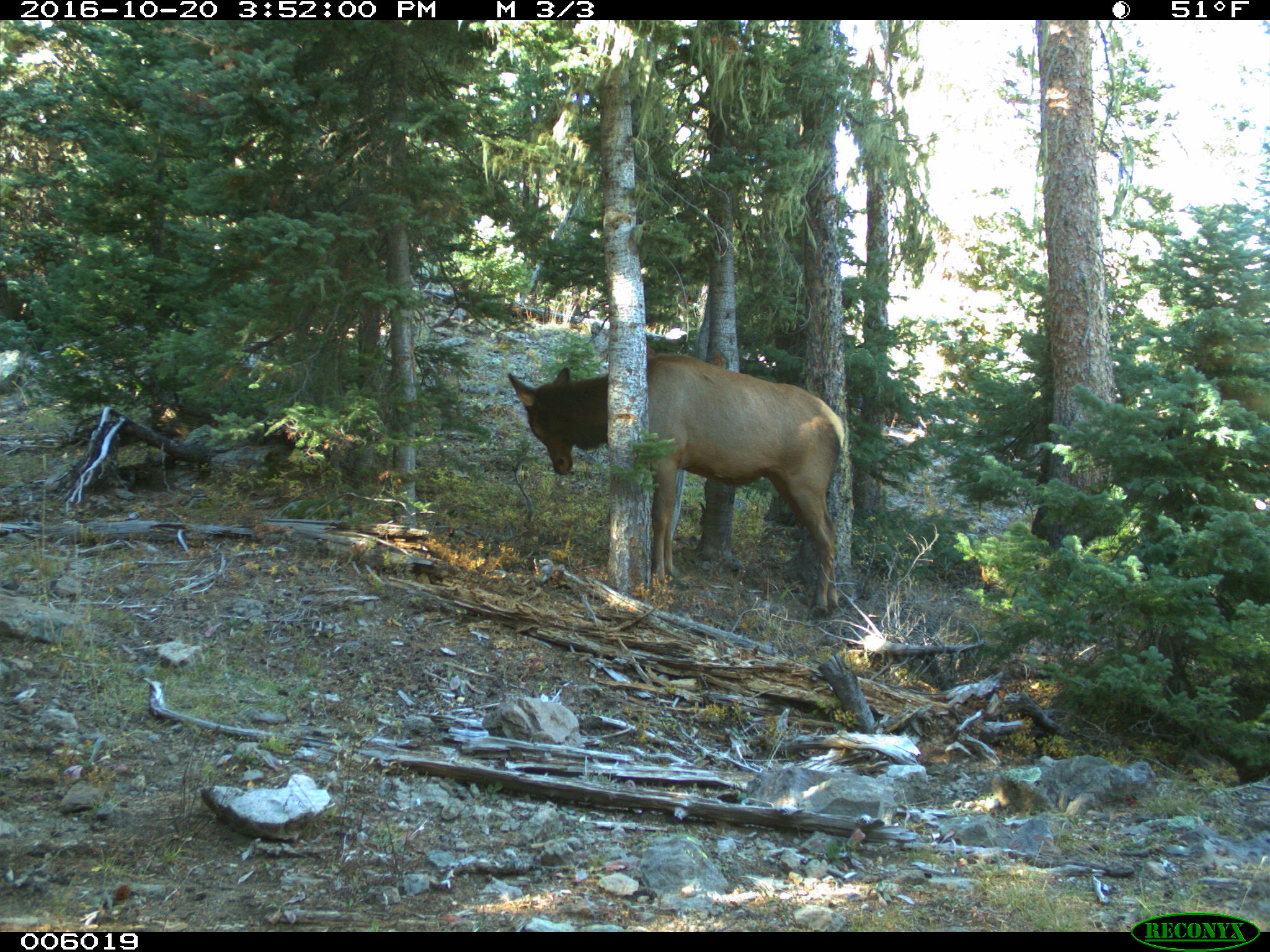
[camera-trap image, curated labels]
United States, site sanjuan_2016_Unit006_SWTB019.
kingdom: Animalia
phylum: Chordata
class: Mammalia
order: Artiodactyla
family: Cervidae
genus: Cervus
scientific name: Cervus elaphus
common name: red deer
Cervus elaphus (red deer).